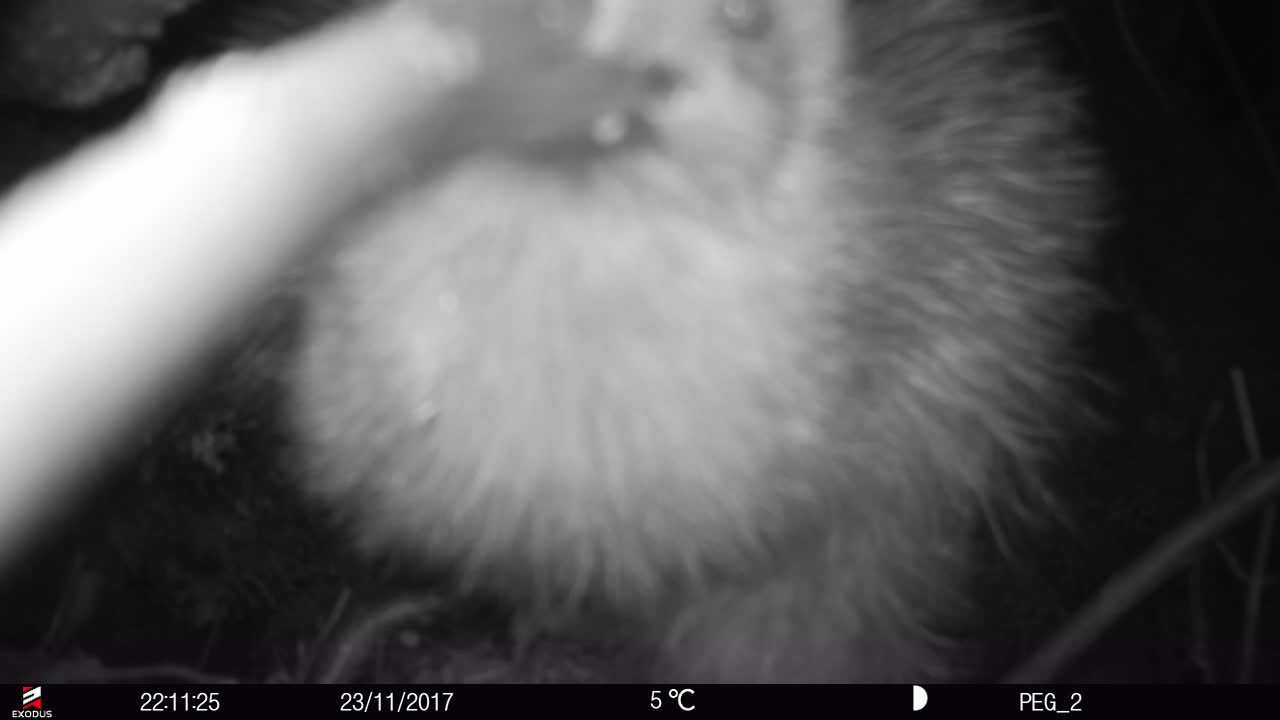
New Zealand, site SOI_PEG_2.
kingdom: Animalia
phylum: Chordata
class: Aves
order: Apterygiformes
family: Apterygidae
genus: Apteryx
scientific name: Apteryx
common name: kiwi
Kiwi (Apteryx).